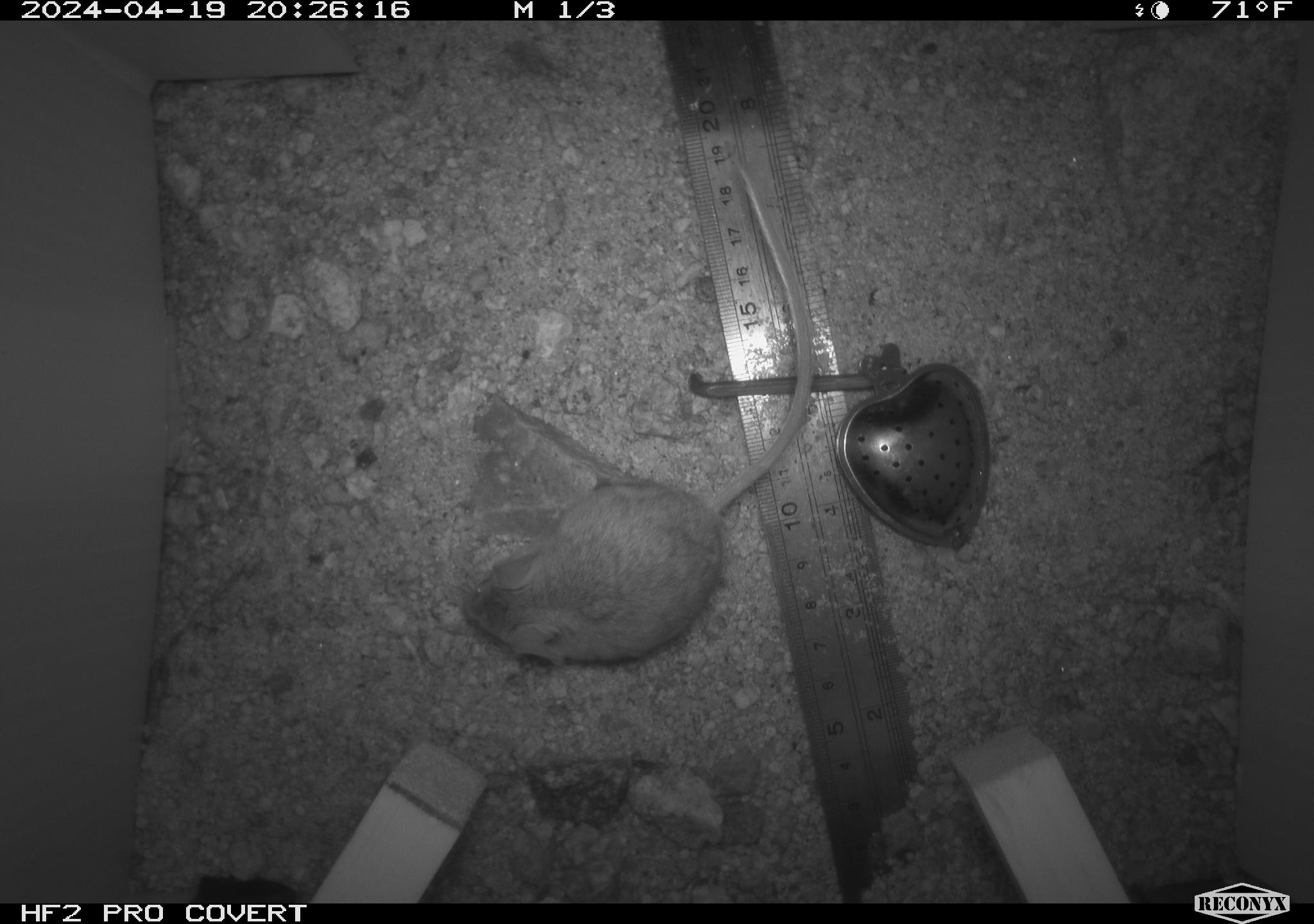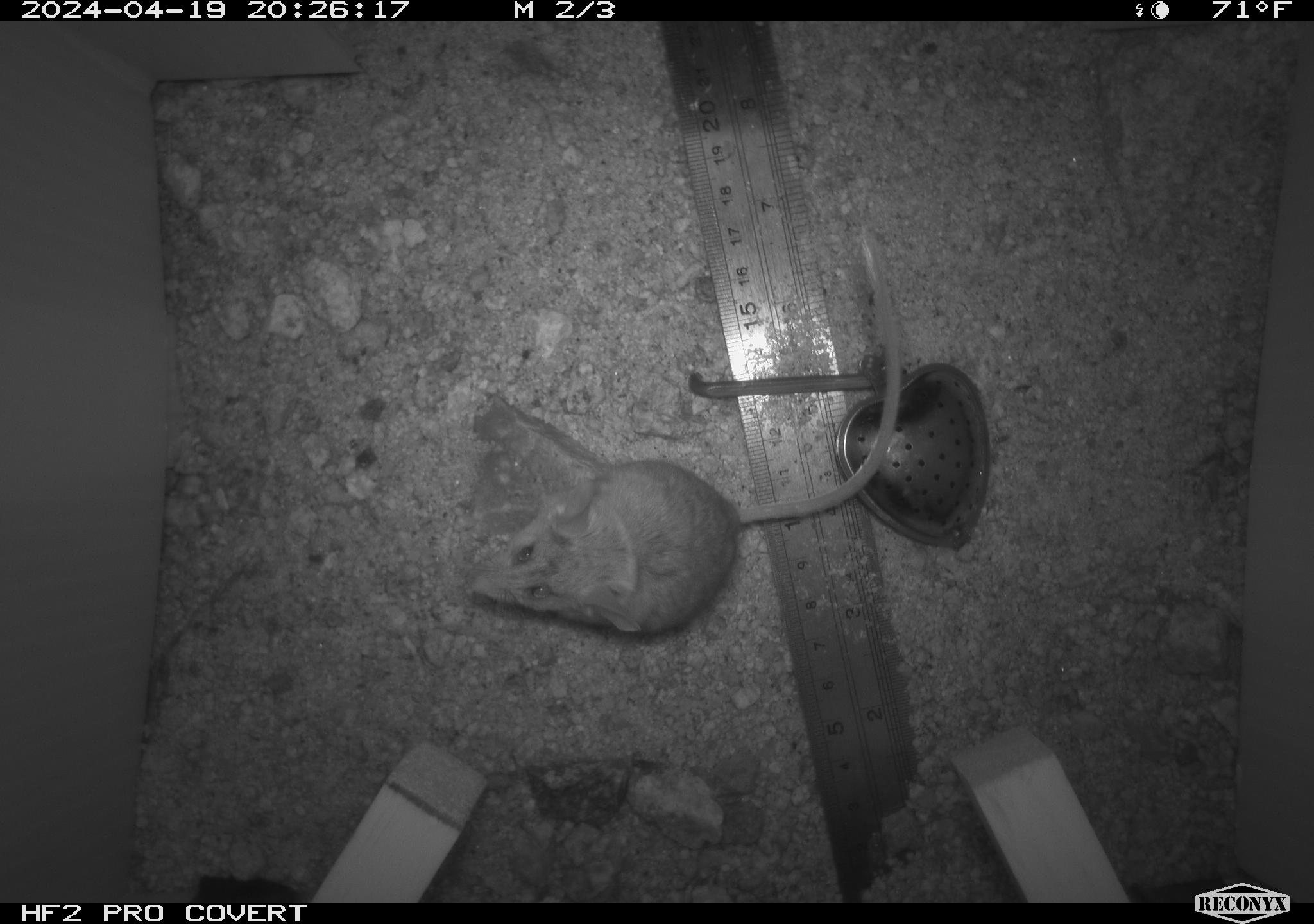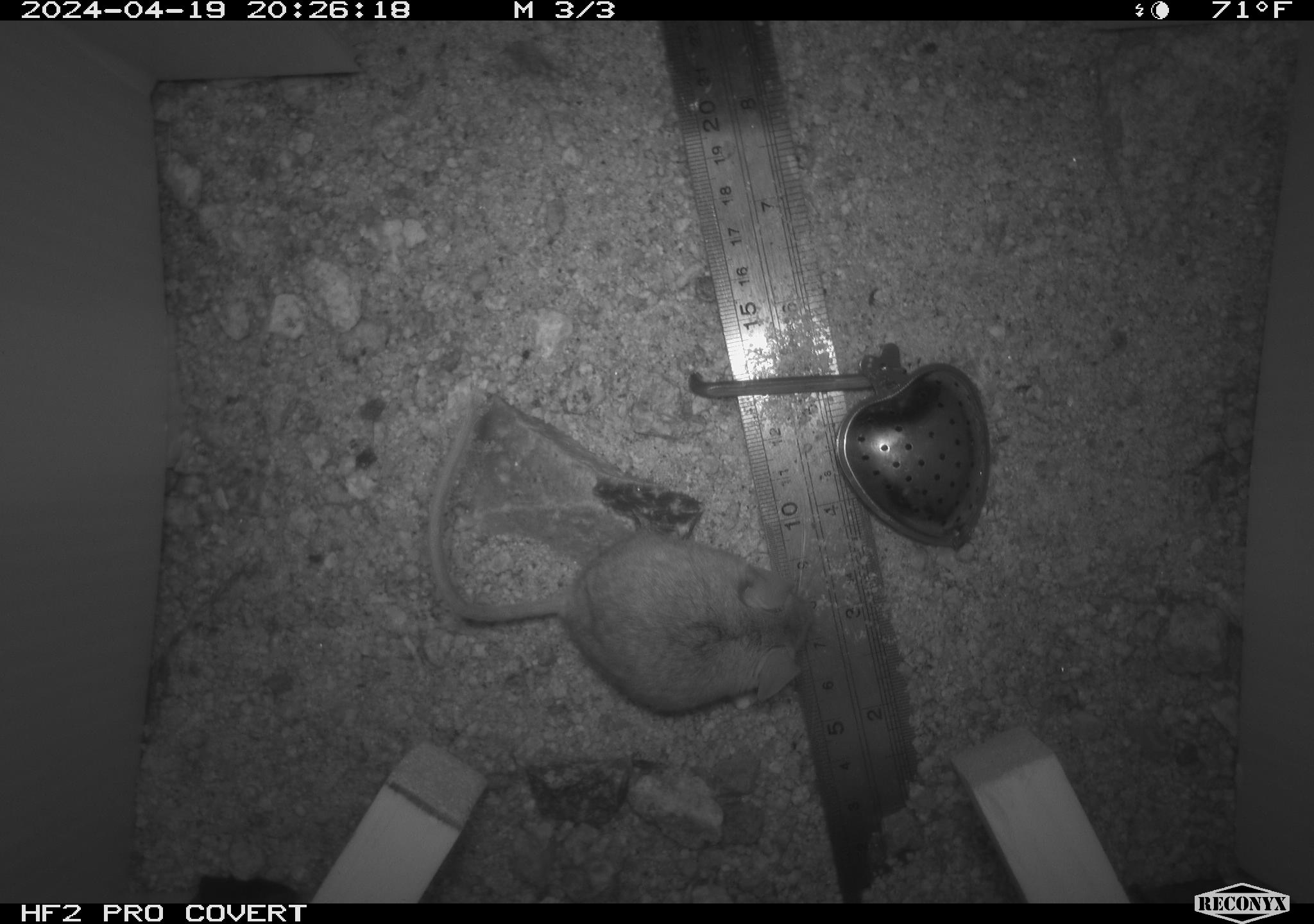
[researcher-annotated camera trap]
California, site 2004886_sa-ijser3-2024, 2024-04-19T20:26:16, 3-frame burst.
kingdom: Animalia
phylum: Chordata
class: Mammalia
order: Rodentia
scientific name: Rodentia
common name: mouse species